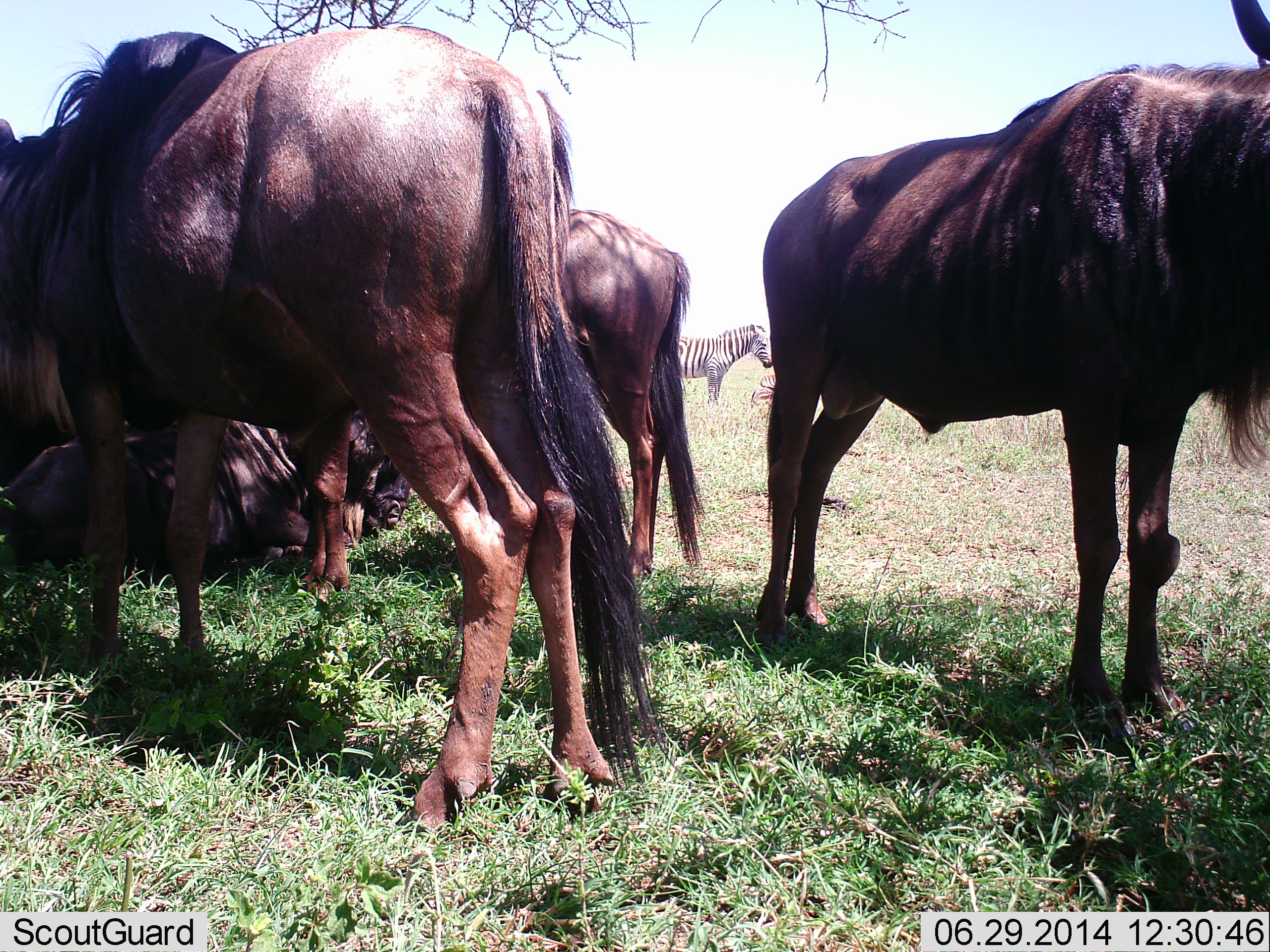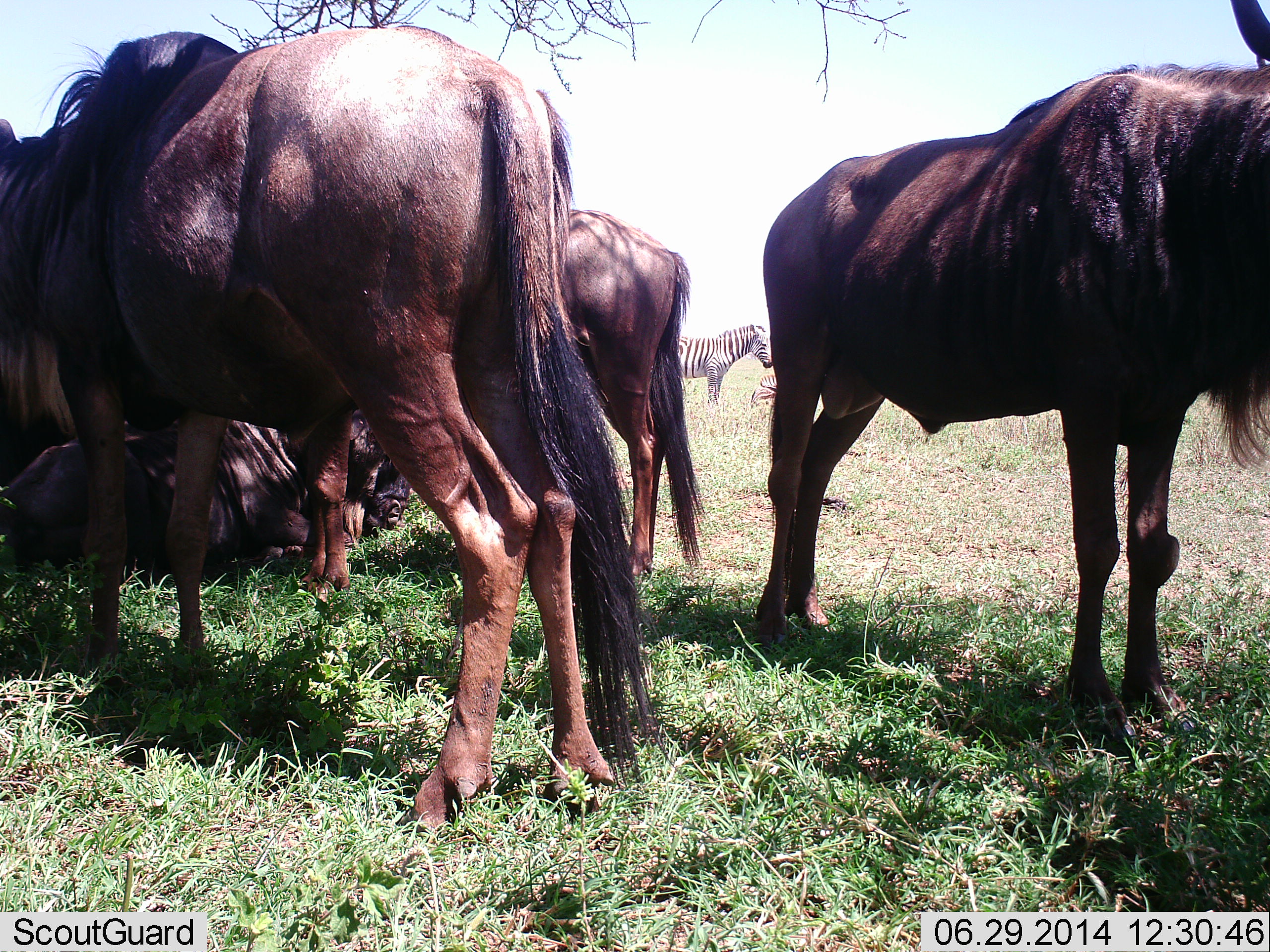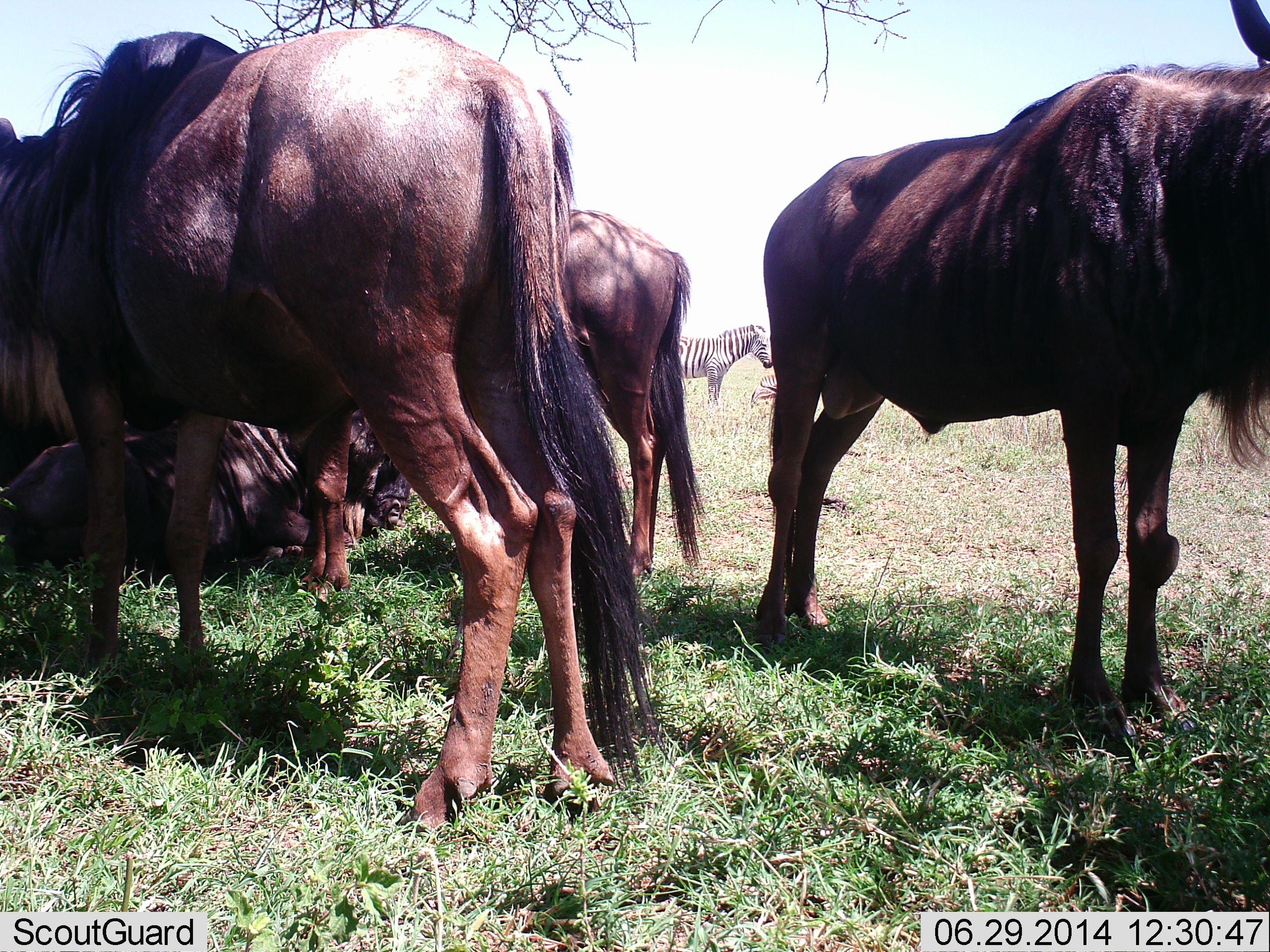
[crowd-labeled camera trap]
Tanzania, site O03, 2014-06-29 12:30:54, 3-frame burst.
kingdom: Animalia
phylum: Chordata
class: Mammalia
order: Artiodactyla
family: Bovidae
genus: Connochaetes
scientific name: Connochaetes taurinus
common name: blue wildebeest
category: wildebeest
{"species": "wildebeest (blue wildebeest) (Connochaetes taurinus)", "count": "4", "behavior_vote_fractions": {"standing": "100%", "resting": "91%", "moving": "0%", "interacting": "0%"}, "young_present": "0%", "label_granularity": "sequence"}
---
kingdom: Animalia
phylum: Chordata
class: Mammalia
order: Perissodactyla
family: Equidae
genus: Equus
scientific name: Equus quagga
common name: plains zebra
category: zebra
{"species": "zebra (plains zebra) (Equus quagga)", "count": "1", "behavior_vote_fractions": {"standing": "100%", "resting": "18%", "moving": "0%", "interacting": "0%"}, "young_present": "0%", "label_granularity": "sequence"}